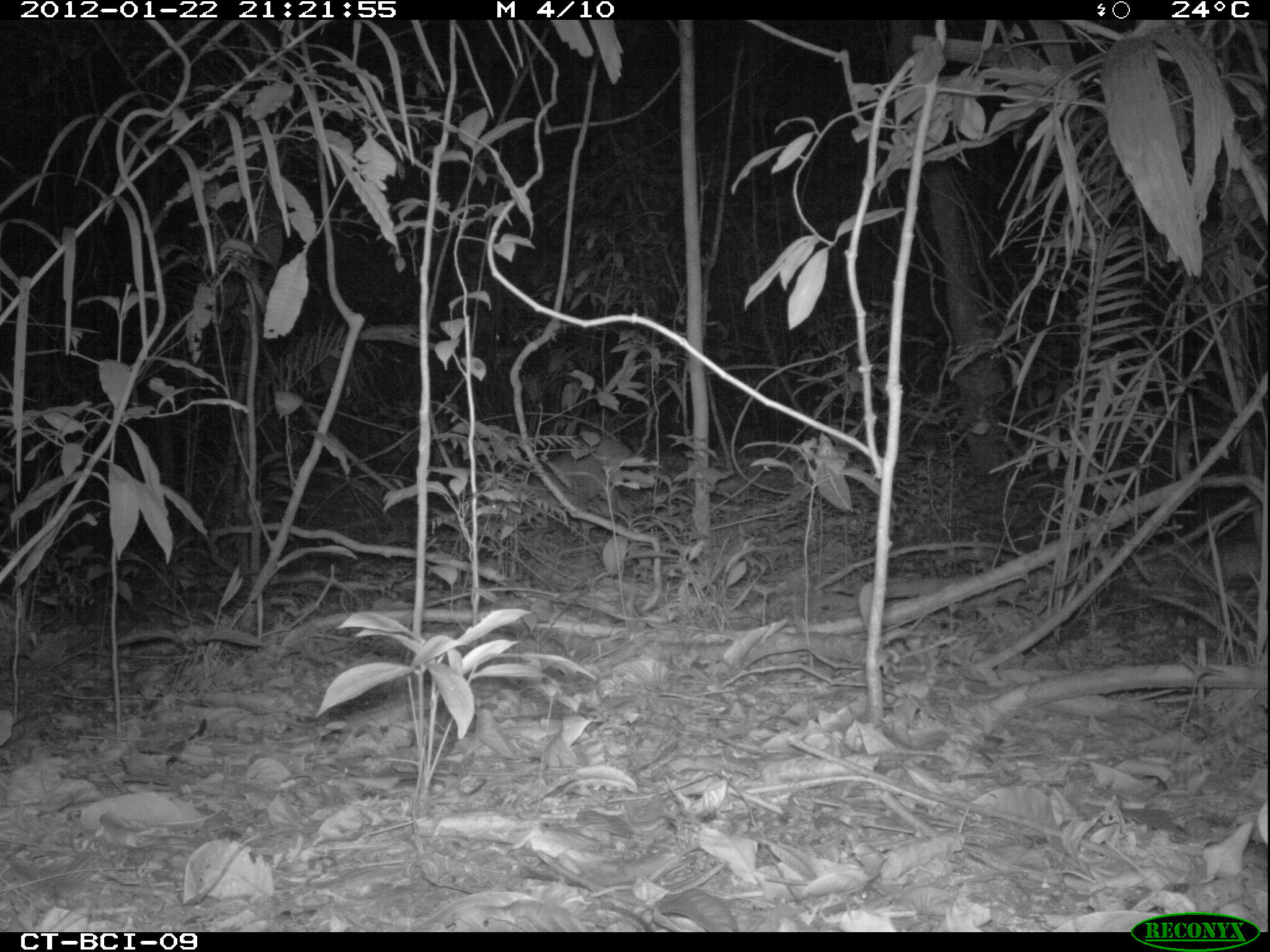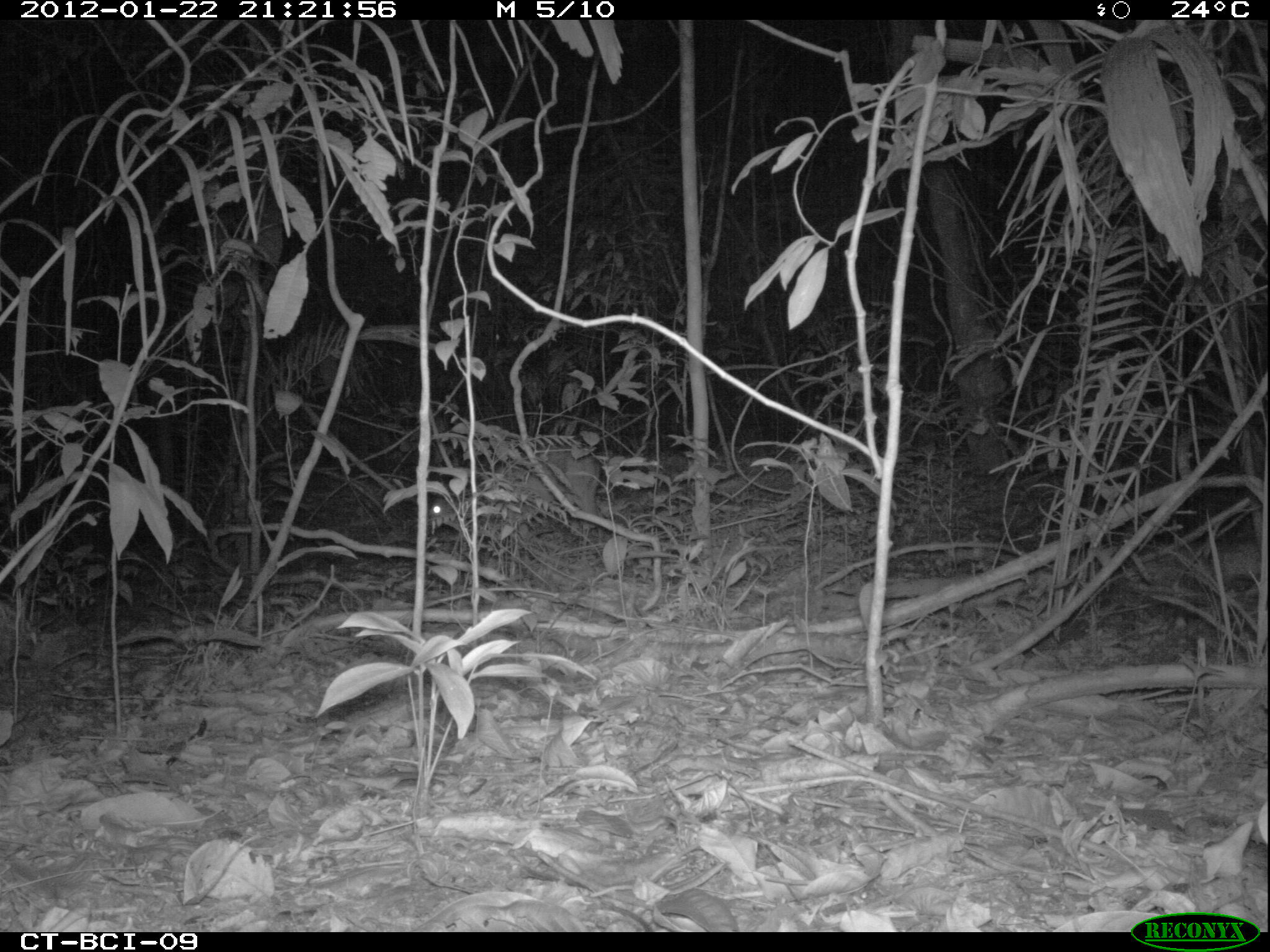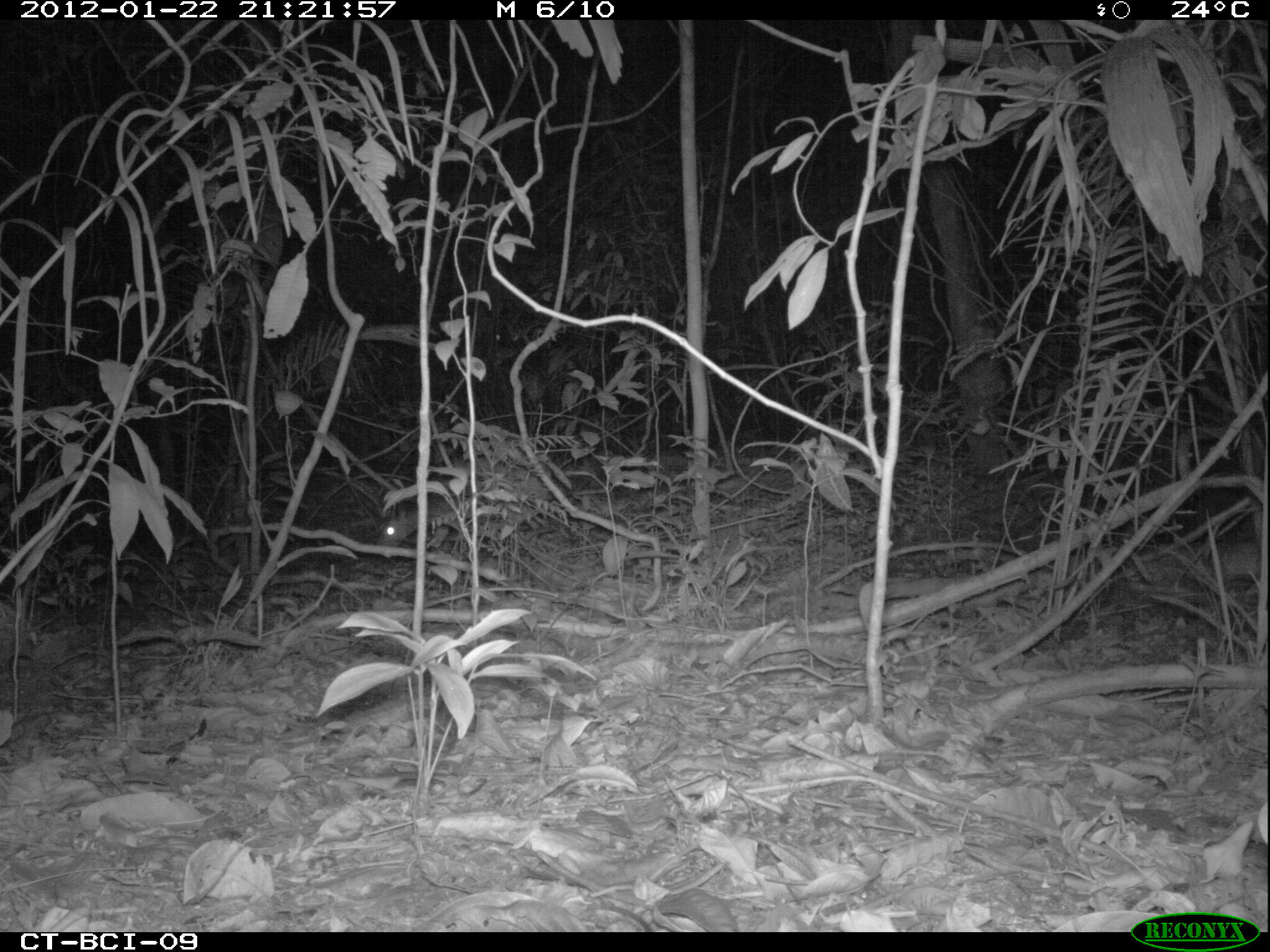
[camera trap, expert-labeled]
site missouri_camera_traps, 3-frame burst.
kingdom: Animalia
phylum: Chordata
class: Mammalia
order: Artiodactyla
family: Cervidae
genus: Mazama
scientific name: Mazama americana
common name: red brocket deer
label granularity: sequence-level